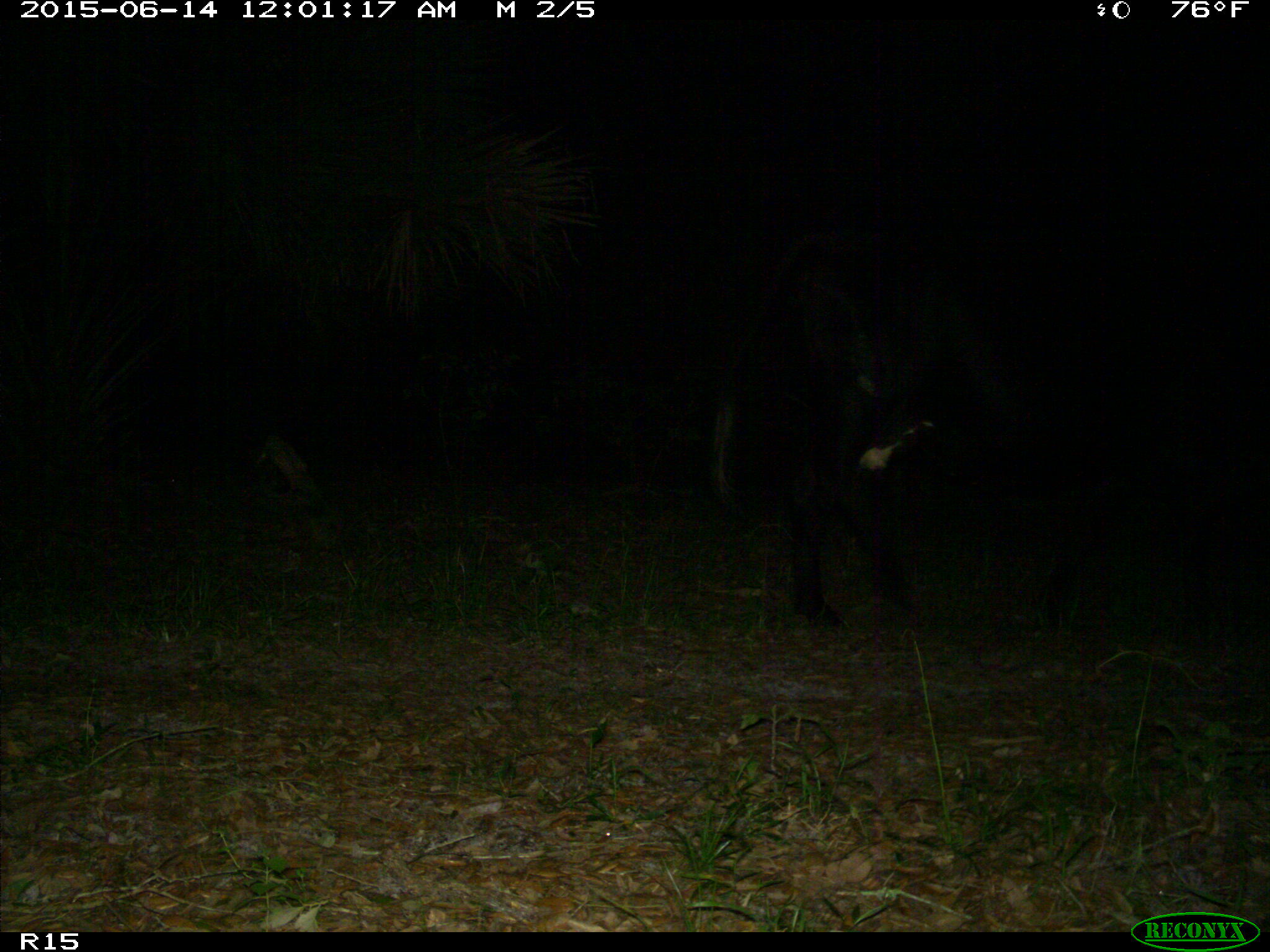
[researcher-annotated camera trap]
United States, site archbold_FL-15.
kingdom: Animalia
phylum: Chordata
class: Mammalia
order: Artiodactyla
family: Bovidae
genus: Bos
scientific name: Bos taurus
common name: domestic cow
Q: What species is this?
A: Bos taurus (domestic cow).